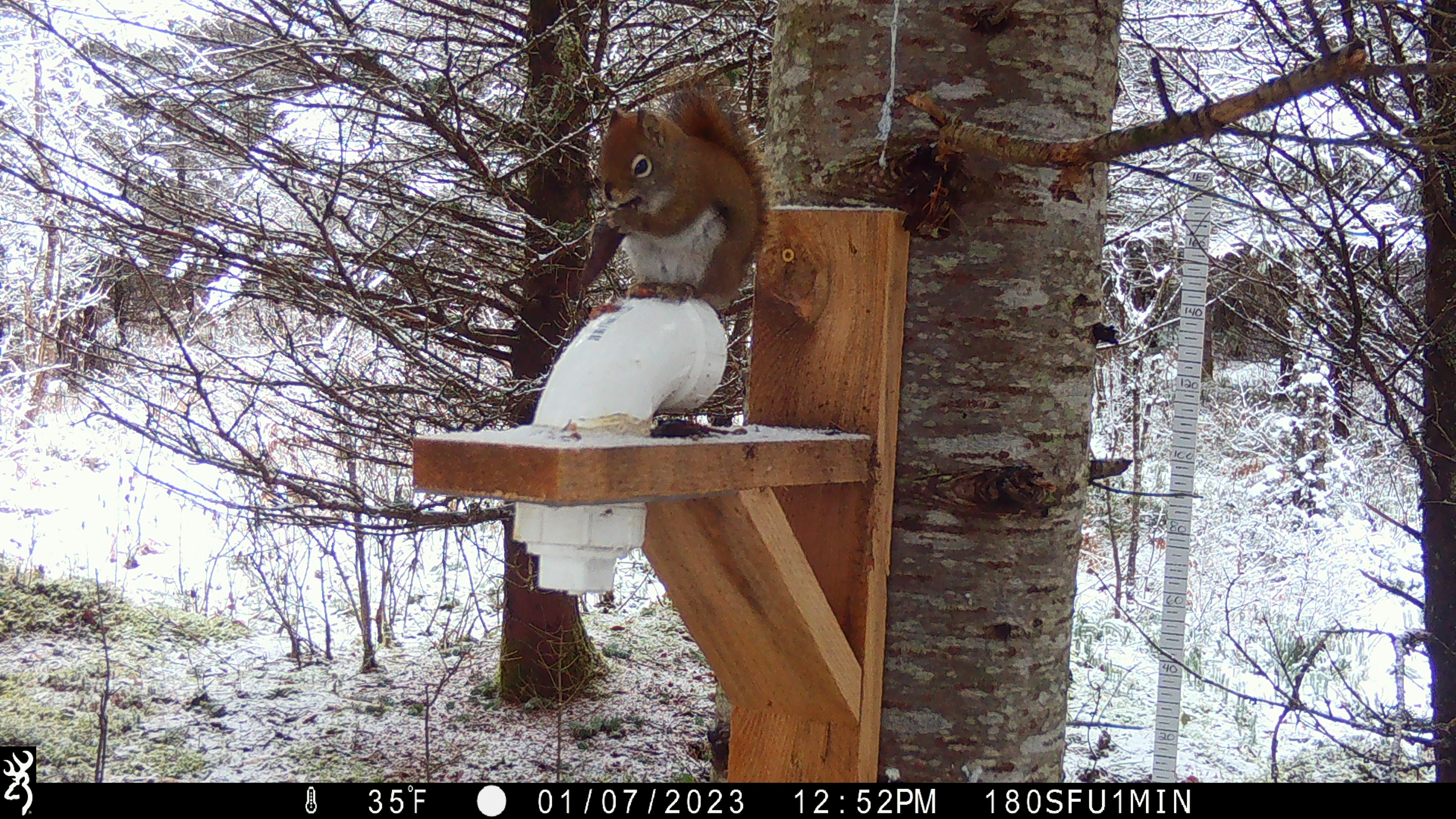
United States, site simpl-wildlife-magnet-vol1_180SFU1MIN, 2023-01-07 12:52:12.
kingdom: Animalia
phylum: Chordata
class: Mammalia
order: Rodentia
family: Sciuridae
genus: Tamiasciurus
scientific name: Tamiasciurus hudsonicus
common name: red squirrel